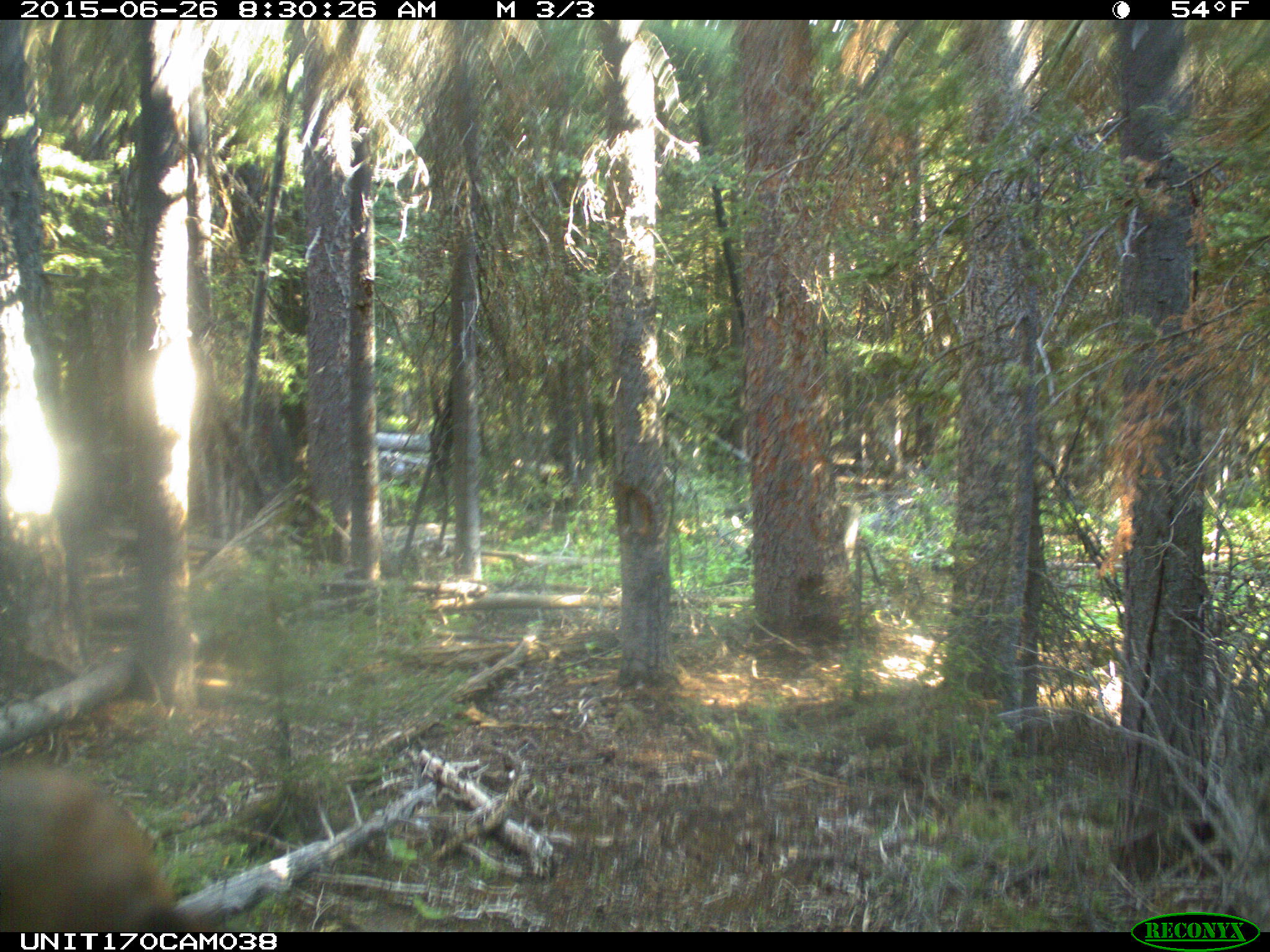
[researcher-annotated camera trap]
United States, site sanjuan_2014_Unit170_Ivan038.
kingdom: Animalia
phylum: Chordata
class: Mammalia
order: Artiodactyla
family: Cervidae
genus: Cervus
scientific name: Cervus elaphus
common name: red deer